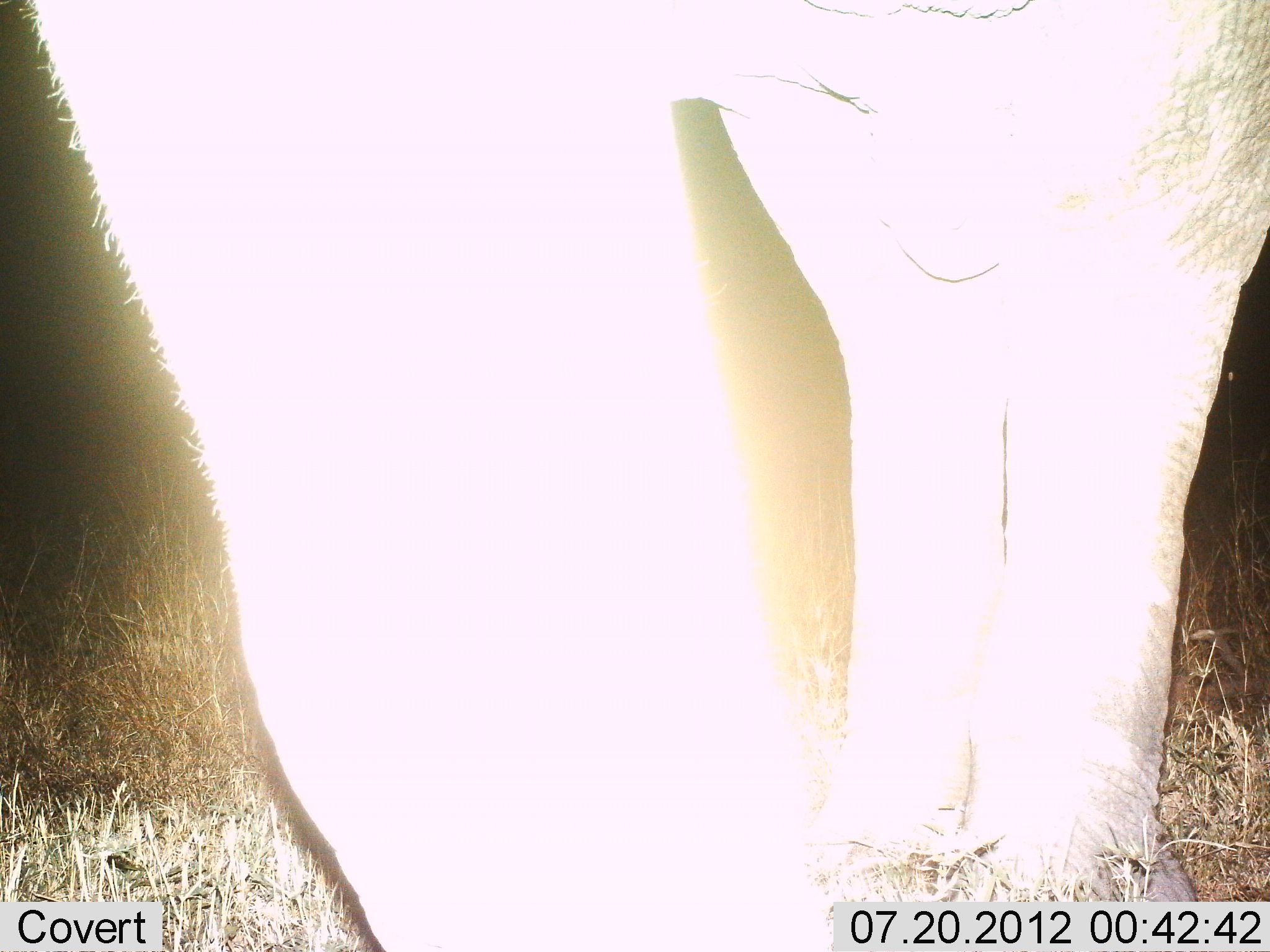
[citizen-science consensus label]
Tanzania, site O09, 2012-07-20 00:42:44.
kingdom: Animalia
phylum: Chordata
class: Mammalia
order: Proboscidea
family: Elephantidae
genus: Loxodonta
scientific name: Loxodonta africana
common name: african bush elephant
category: elephant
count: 1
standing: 100%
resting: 0%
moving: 0%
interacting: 0%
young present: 0%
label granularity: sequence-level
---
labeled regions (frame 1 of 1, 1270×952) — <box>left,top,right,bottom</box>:
animal: <box>0,0,1269,951</box>